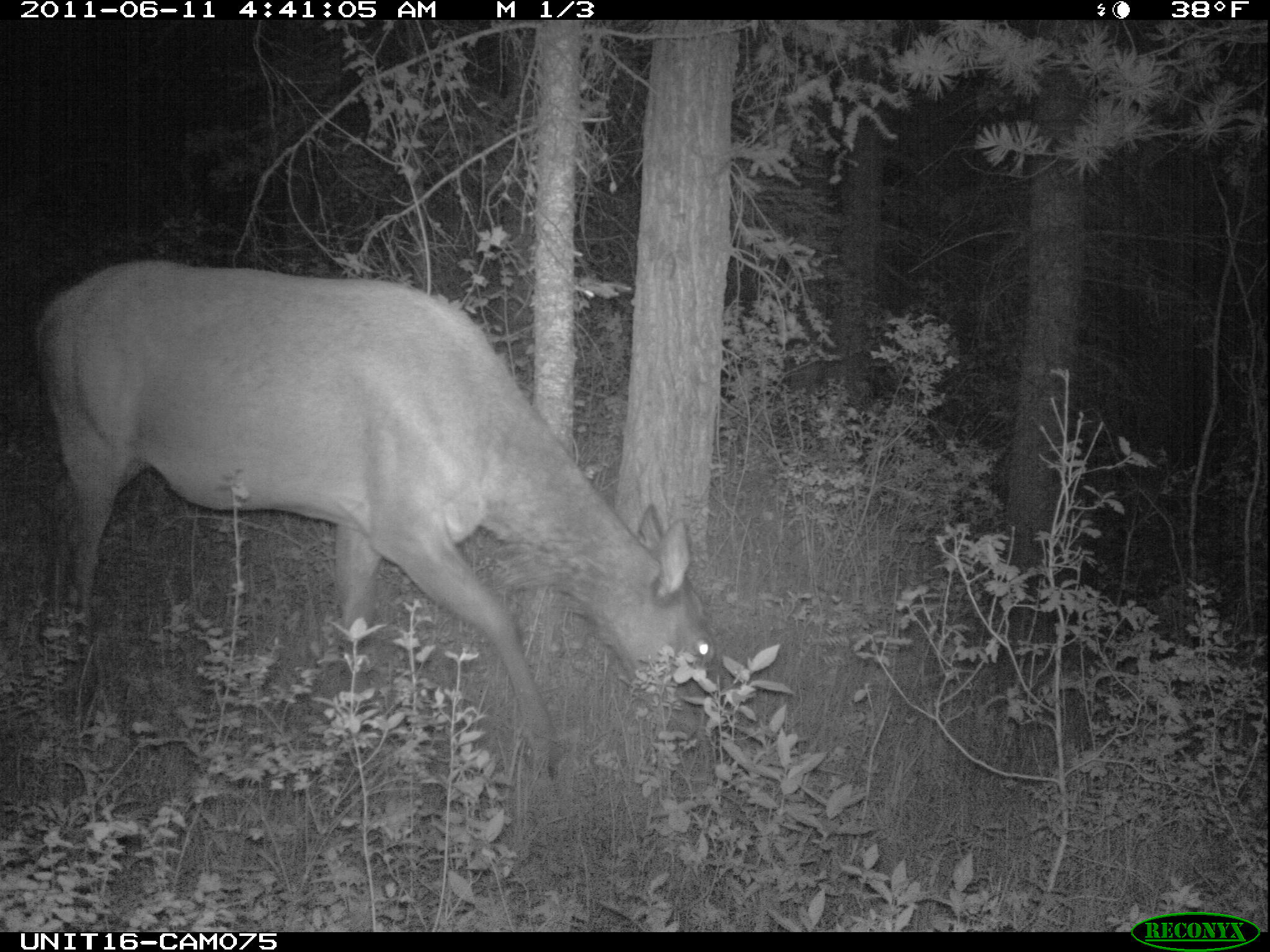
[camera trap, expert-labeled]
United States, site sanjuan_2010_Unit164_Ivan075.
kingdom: Animalia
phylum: Chordata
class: Mammalia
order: Artiodactyla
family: Cervidae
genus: Cervus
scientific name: Cervus elaphus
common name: red deer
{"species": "Cervus elaphus (red deer)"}